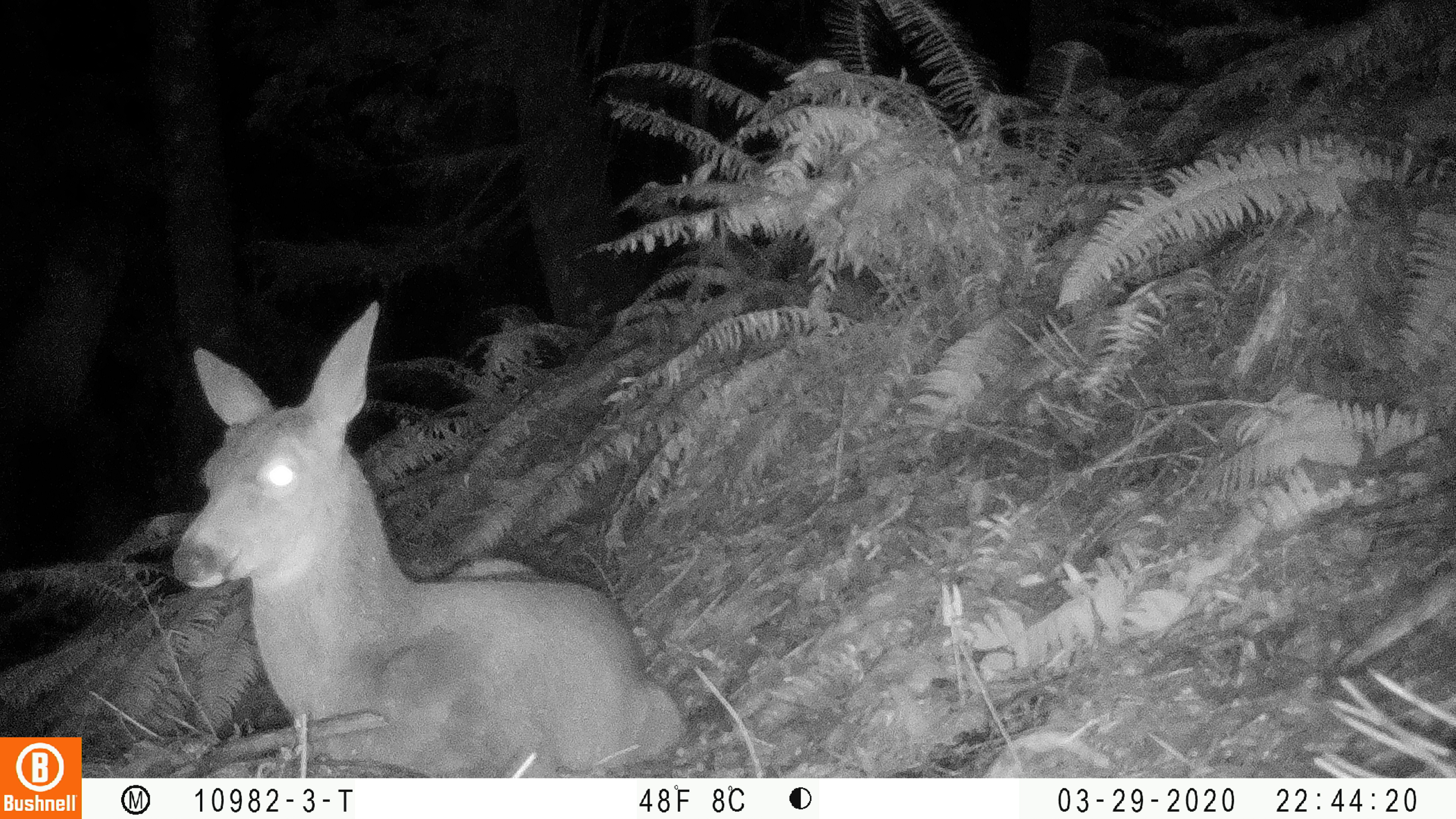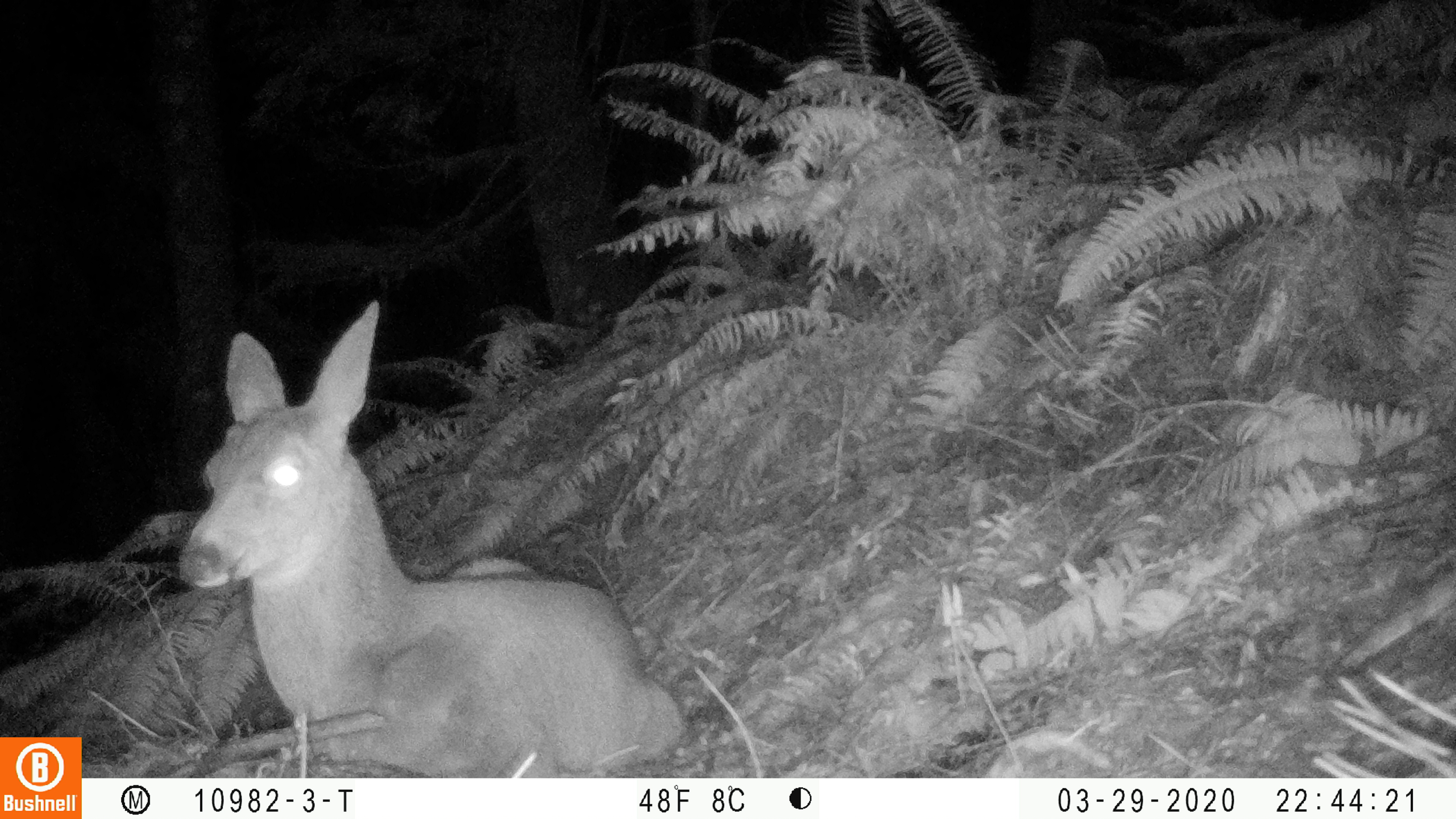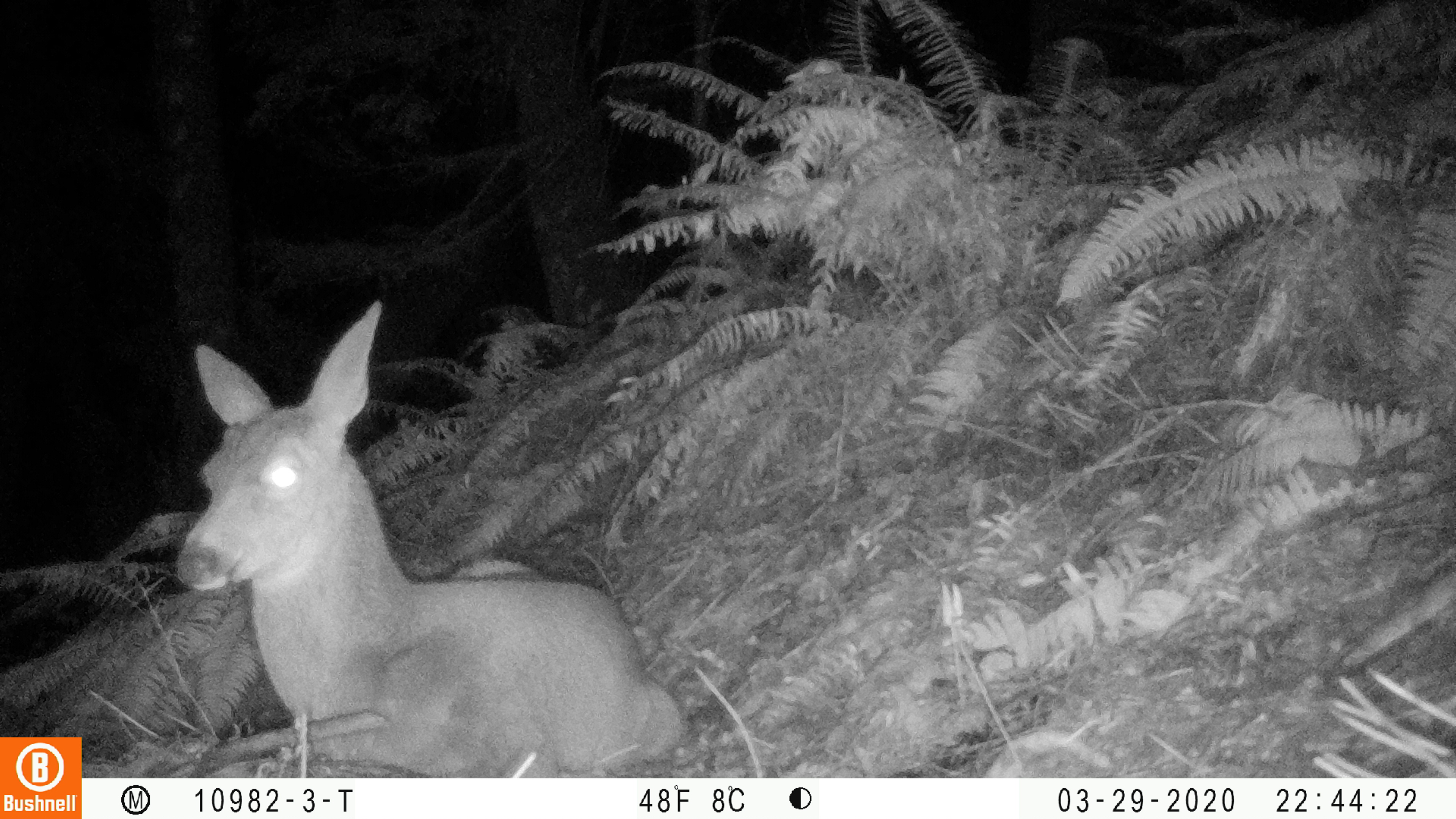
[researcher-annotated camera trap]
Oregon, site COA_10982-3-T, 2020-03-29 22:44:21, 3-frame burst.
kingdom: Animalia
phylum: Chordata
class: Mammalia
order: Artiodactyla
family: Cervidae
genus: Odocoileus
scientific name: Odocoileus hemionus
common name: black-tailed deer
Black-tailed deer (Odocoileus hemionus).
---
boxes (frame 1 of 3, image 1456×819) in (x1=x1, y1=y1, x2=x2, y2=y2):
black-tailed deer: (x1=169, y1=294, x2=690, y2=765)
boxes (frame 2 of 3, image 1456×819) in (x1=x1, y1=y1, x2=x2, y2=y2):
black-tailed deer: (x1=173, y1=292, x2=694, y2=765)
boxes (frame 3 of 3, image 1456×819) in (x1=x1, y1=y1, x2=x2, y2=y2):
black-tailed deer: (x1=163, y1=292, x2=690, y2=766)